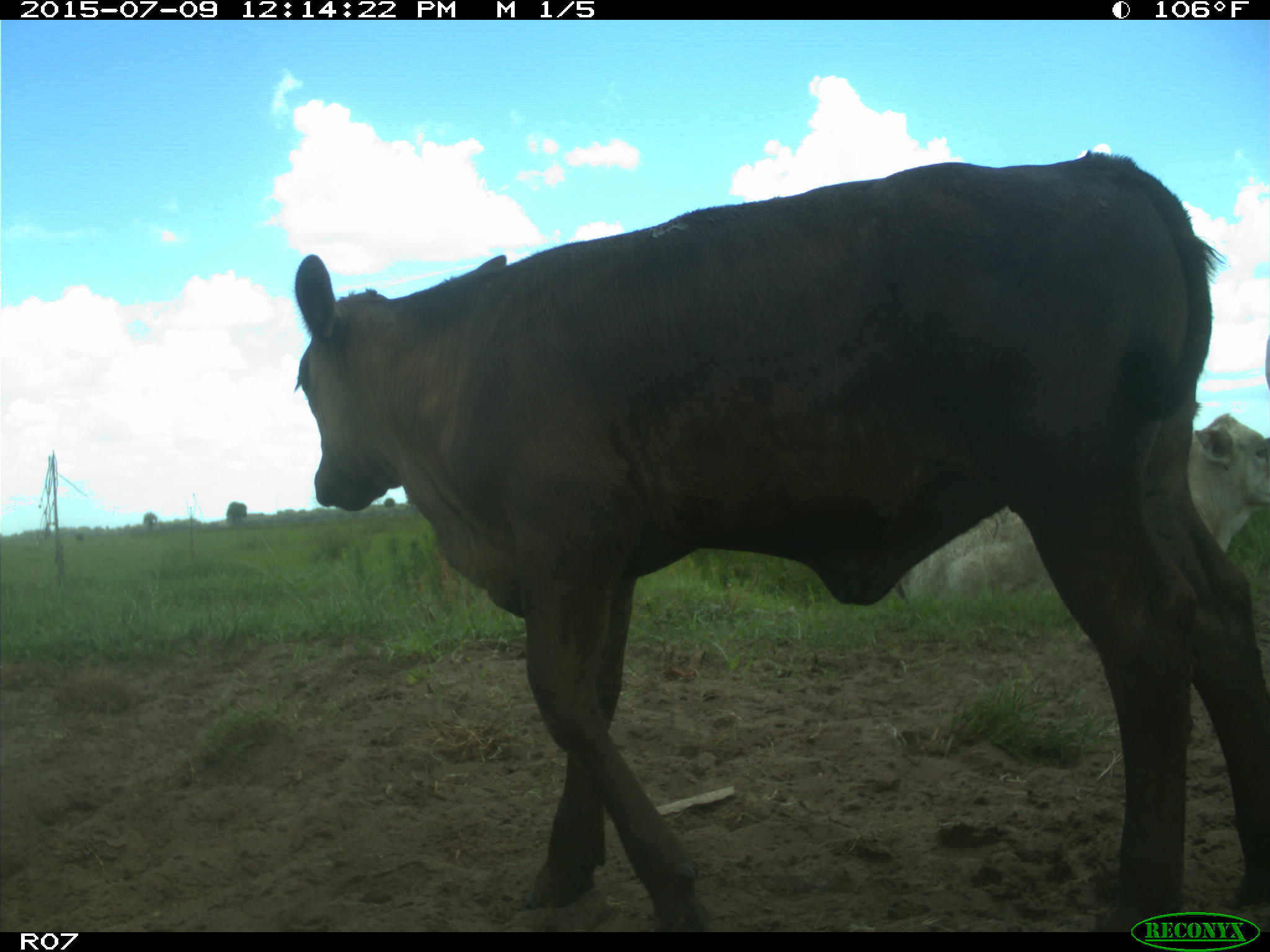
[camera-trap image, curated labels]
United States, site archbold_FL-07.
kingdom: Animalia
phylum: Chordata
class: Mammalia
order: Artiodactyla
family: Bovidae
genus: Bos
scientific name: Bos taurus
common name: domestic cow